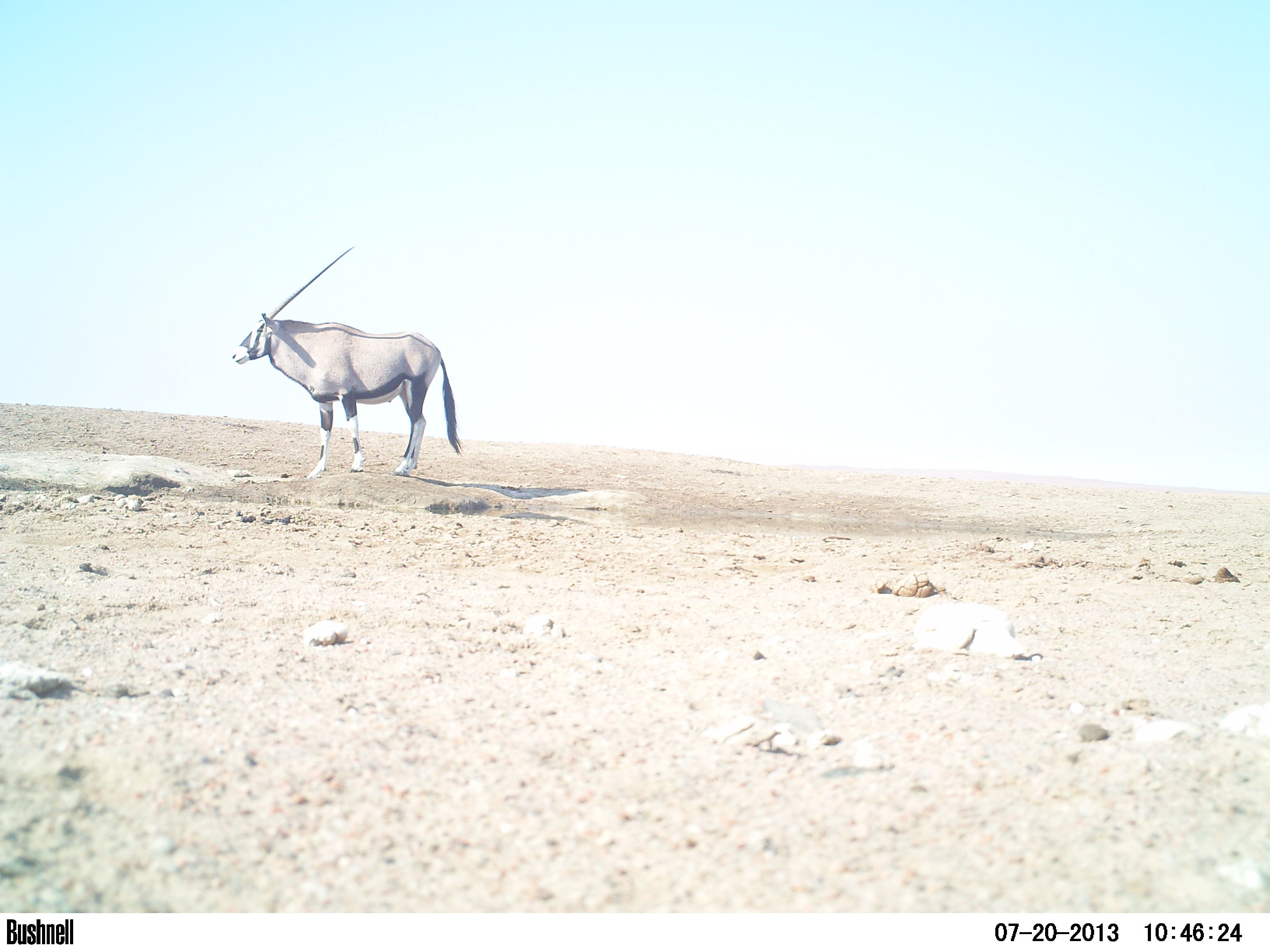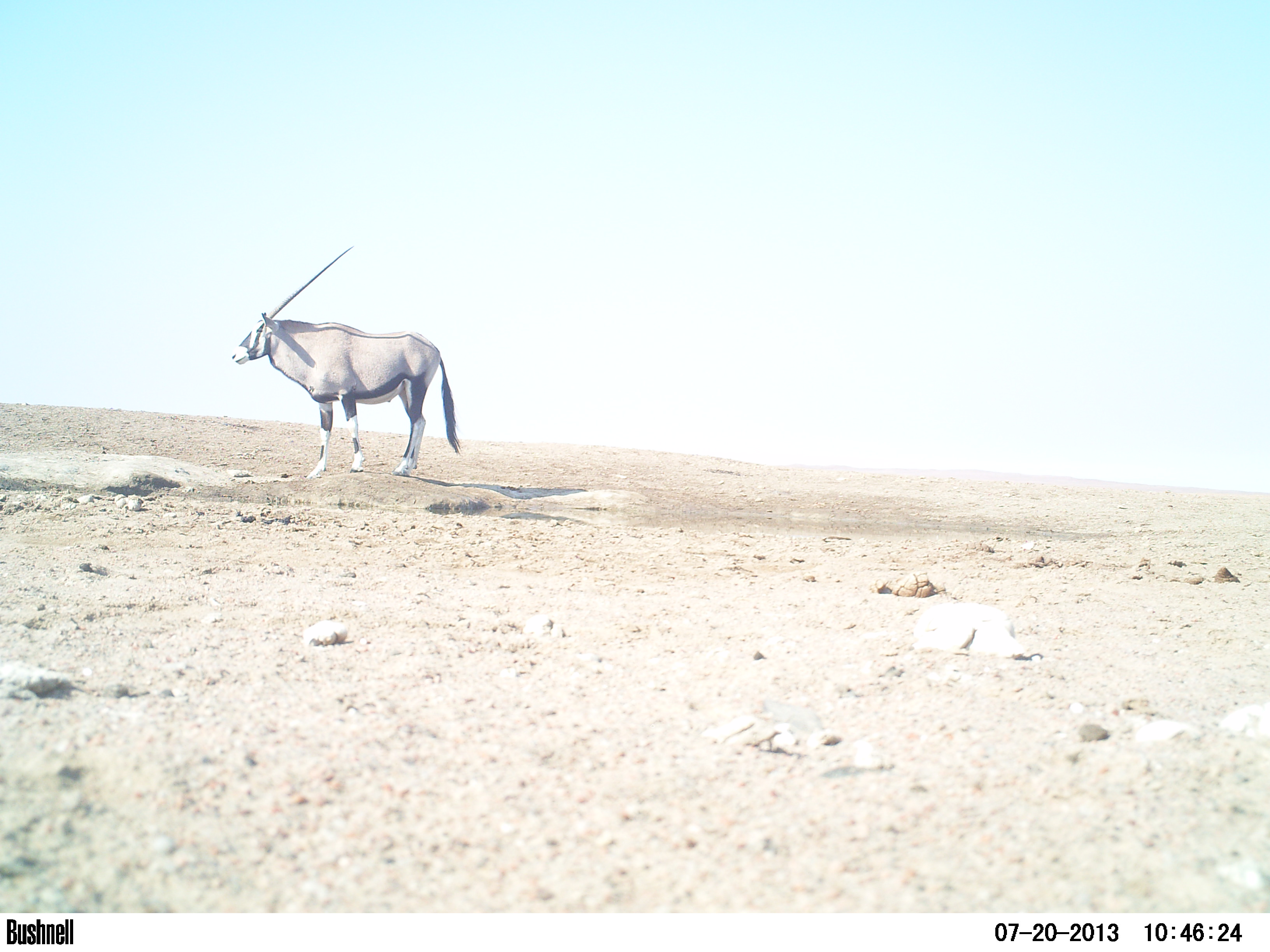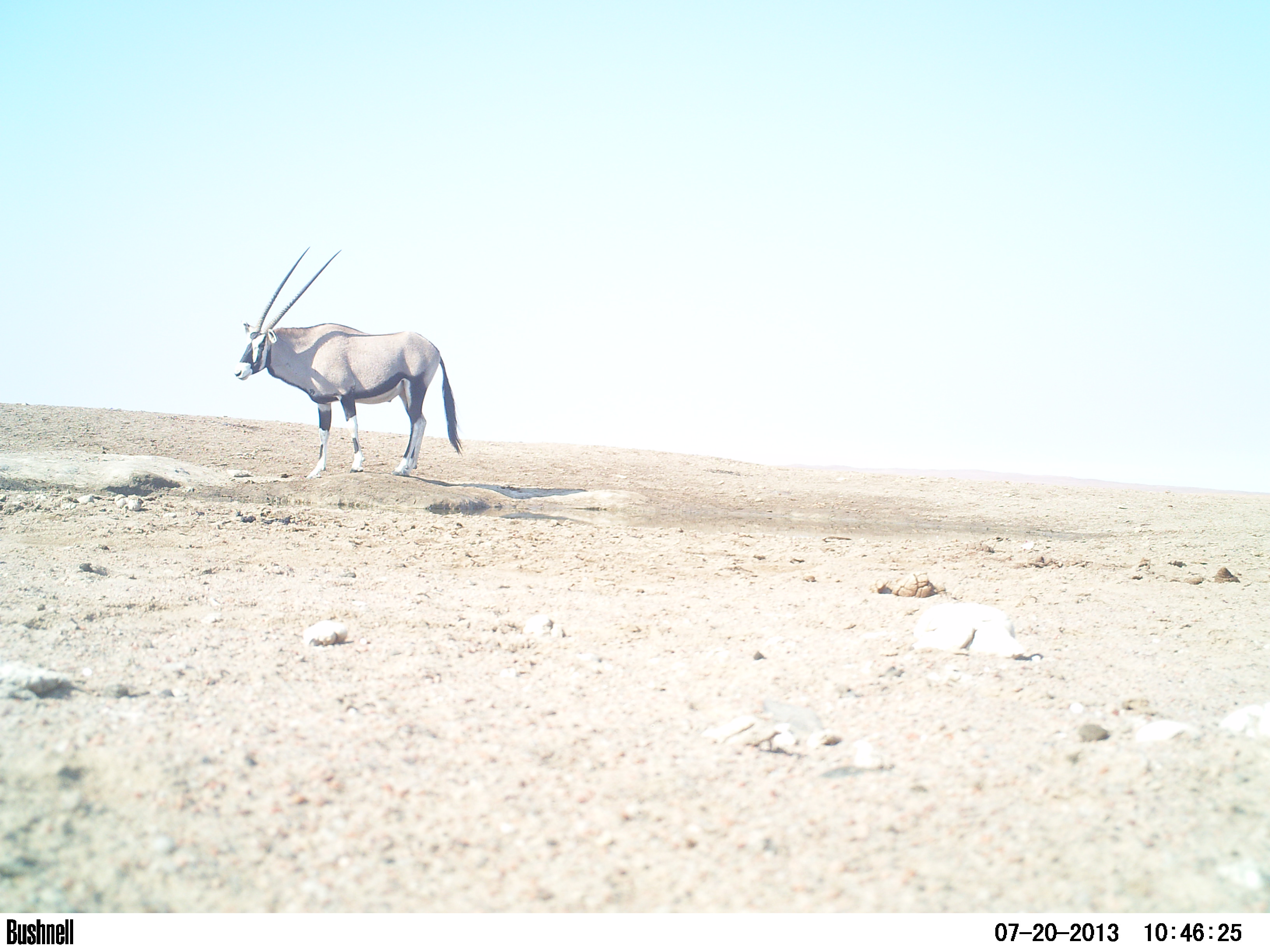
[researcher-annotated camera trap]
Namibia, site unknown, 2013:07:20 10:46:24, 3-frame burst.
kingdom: Animalia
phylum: Chordata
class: Mammalia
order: Artiodactyla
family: Bovidae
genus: Oryx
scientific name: Oryx gazella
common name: gemsbok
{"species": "Oryx gazella (gemsbok)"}